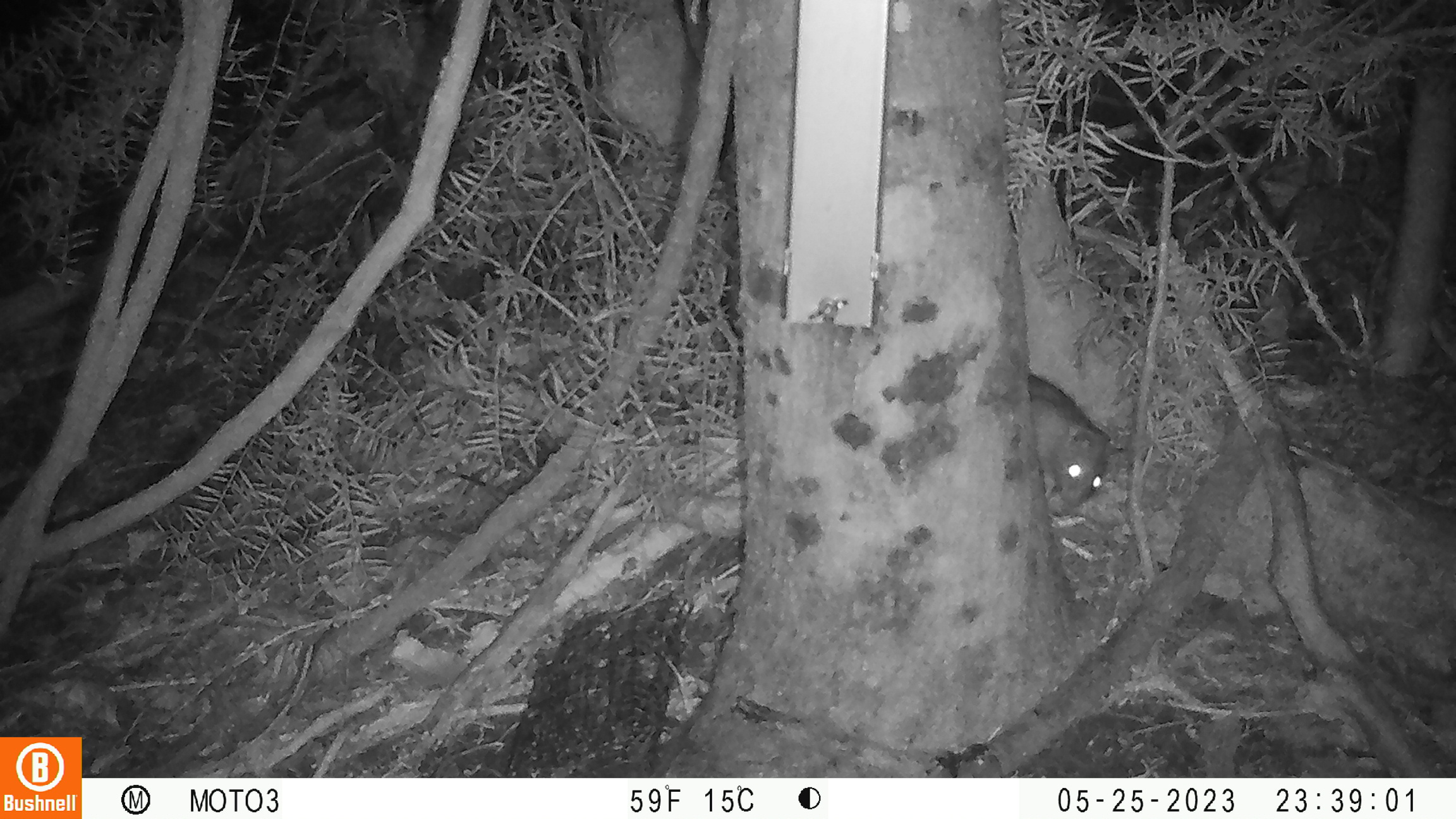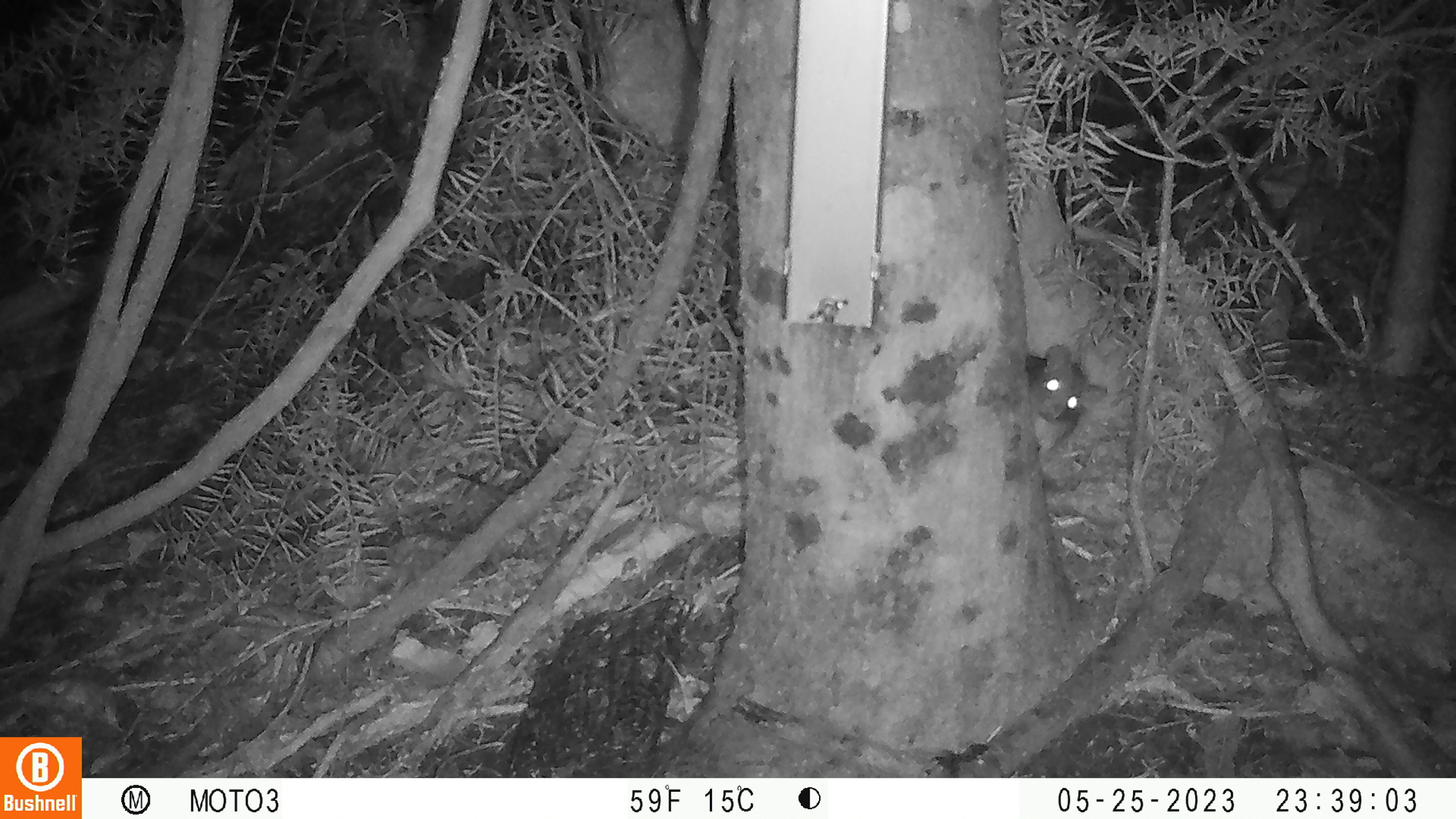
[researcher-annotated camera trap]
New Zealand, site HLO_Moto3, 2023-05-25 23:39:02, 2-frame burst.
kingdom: Animalia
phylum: Chordata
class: Mammalia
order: Rodentia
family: Muridae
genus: Rattus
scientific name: Rattus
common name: rat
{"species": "rat (Rattus)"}